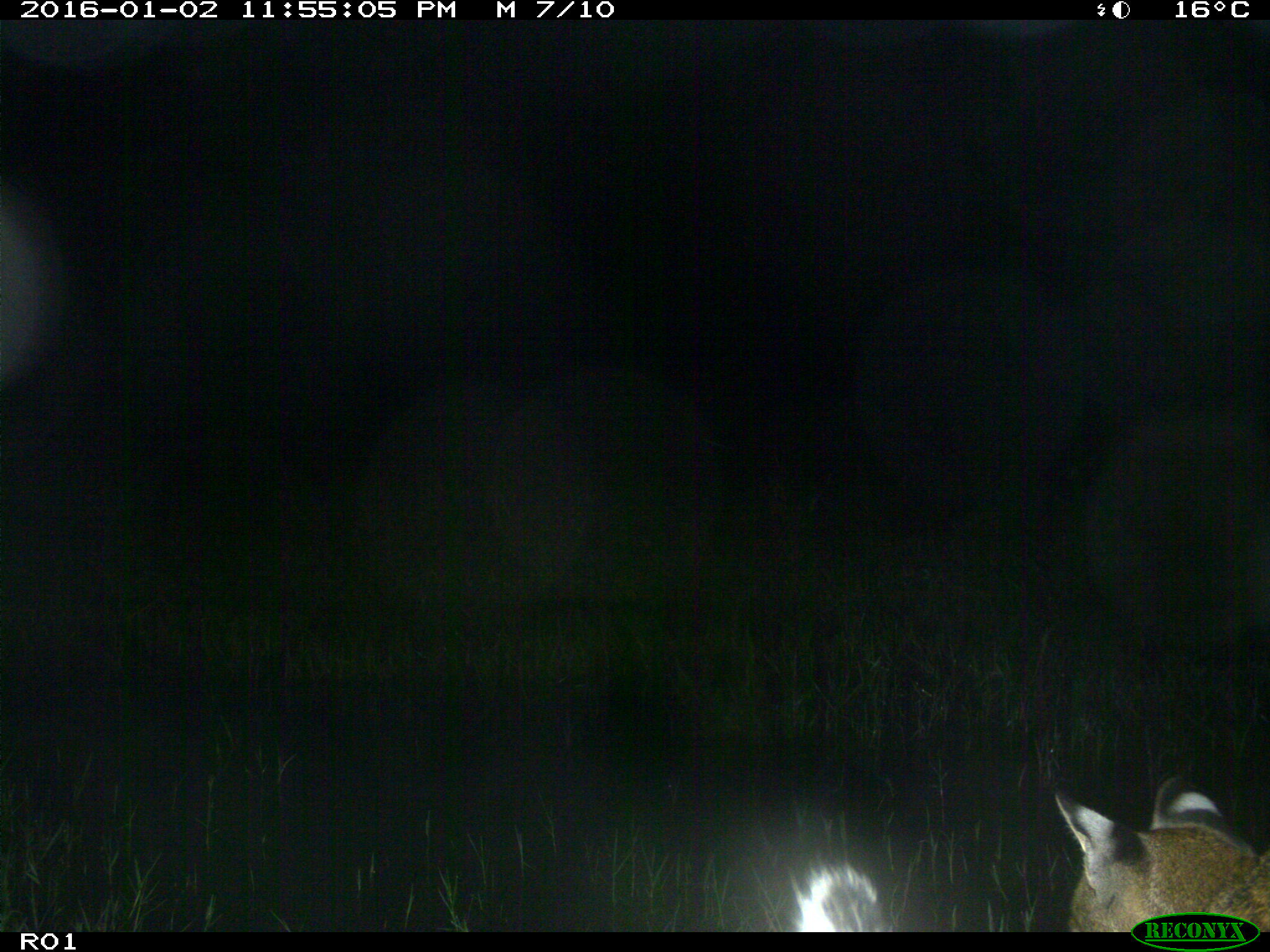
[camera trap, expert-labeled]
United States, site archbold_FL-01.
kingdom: Animalia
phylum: Chordata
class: Mammalia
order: Carnivora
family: Felidae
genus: Lynx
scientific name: Lynx rufus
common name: bobcat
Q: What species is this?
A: Lynx rufus (bobcat).